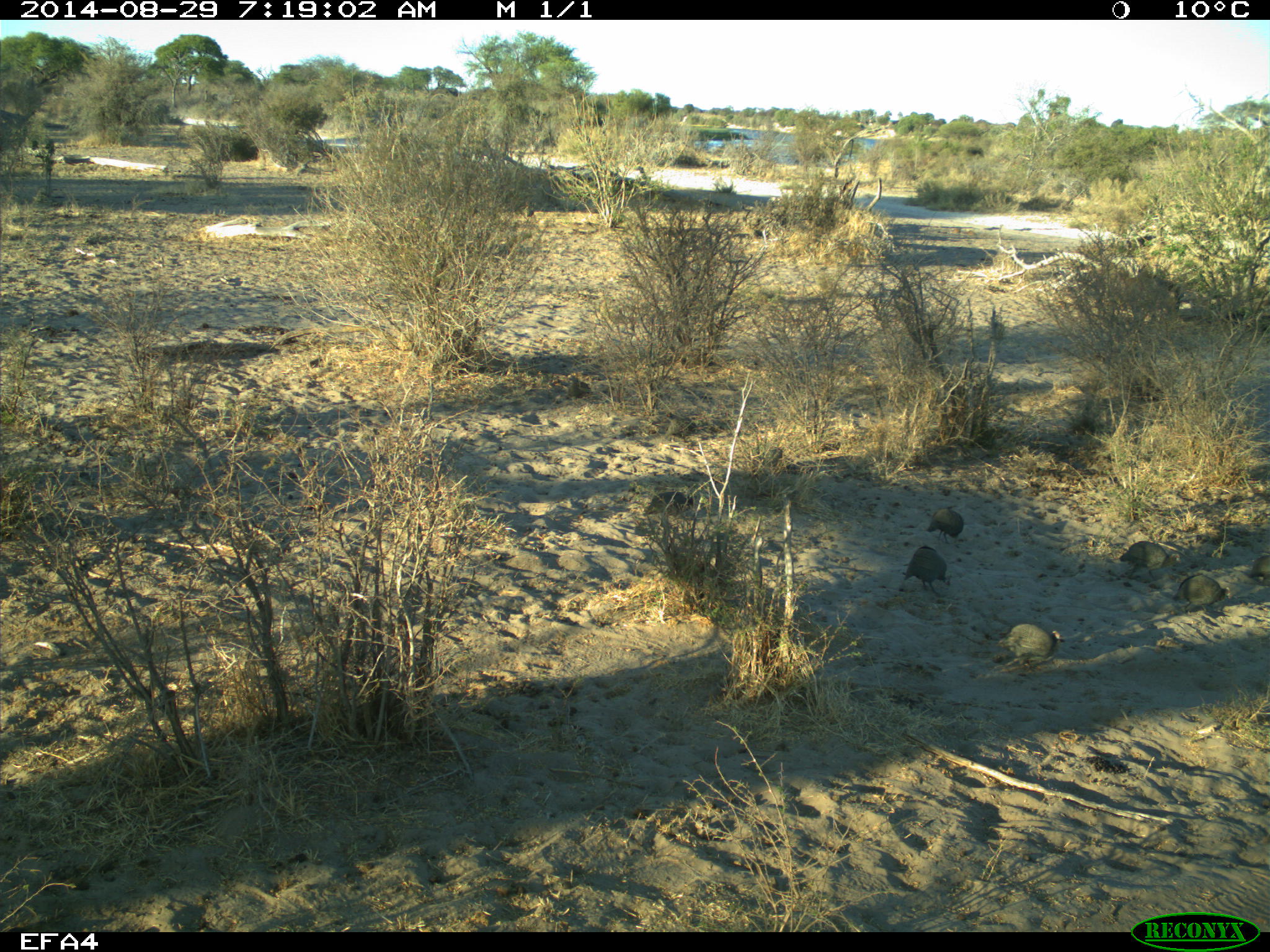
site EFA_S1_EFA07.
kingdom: Animalia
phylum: Chordata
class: Aves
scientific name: Aves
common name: bird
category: birdother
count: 7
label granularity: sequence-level